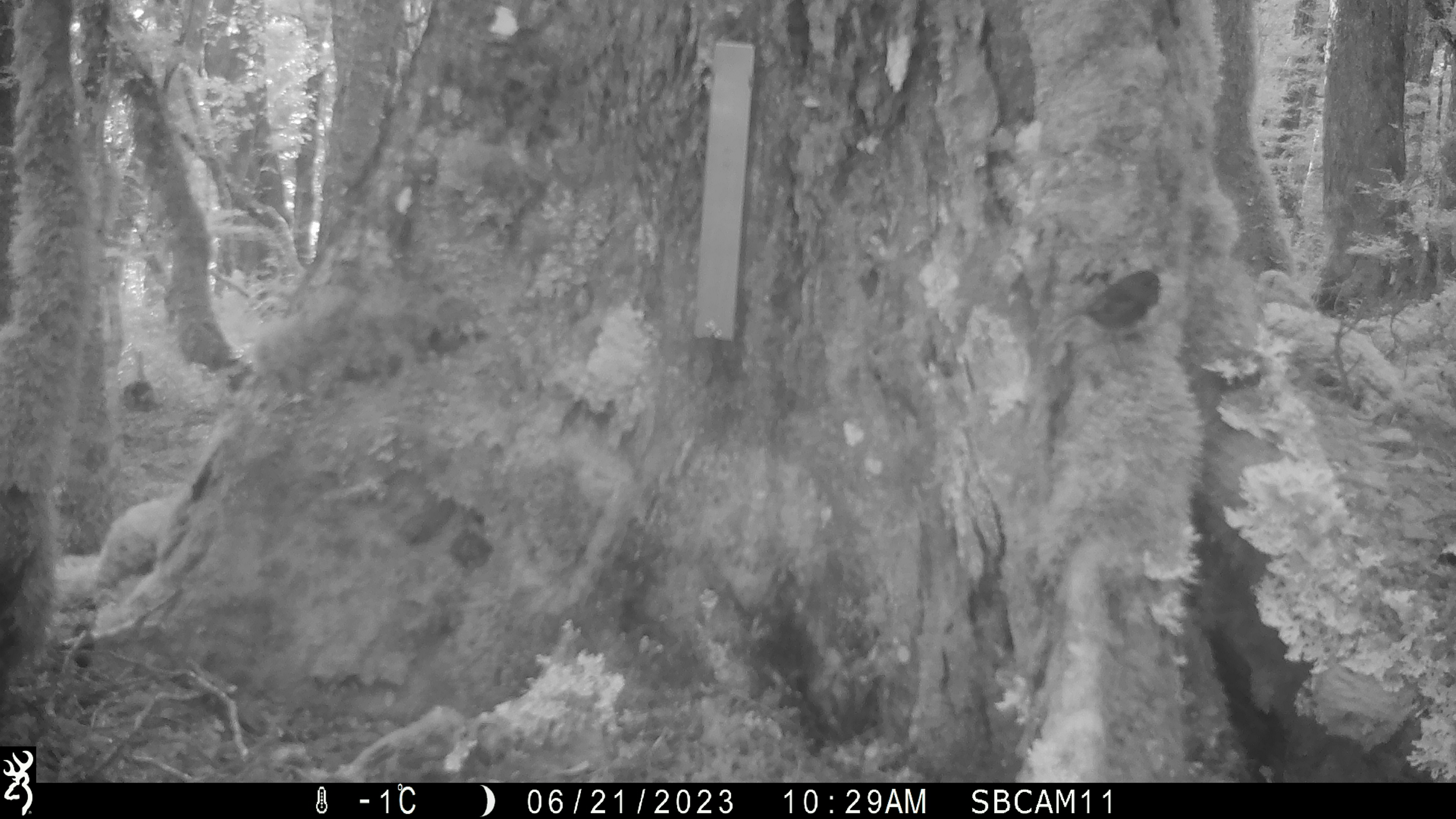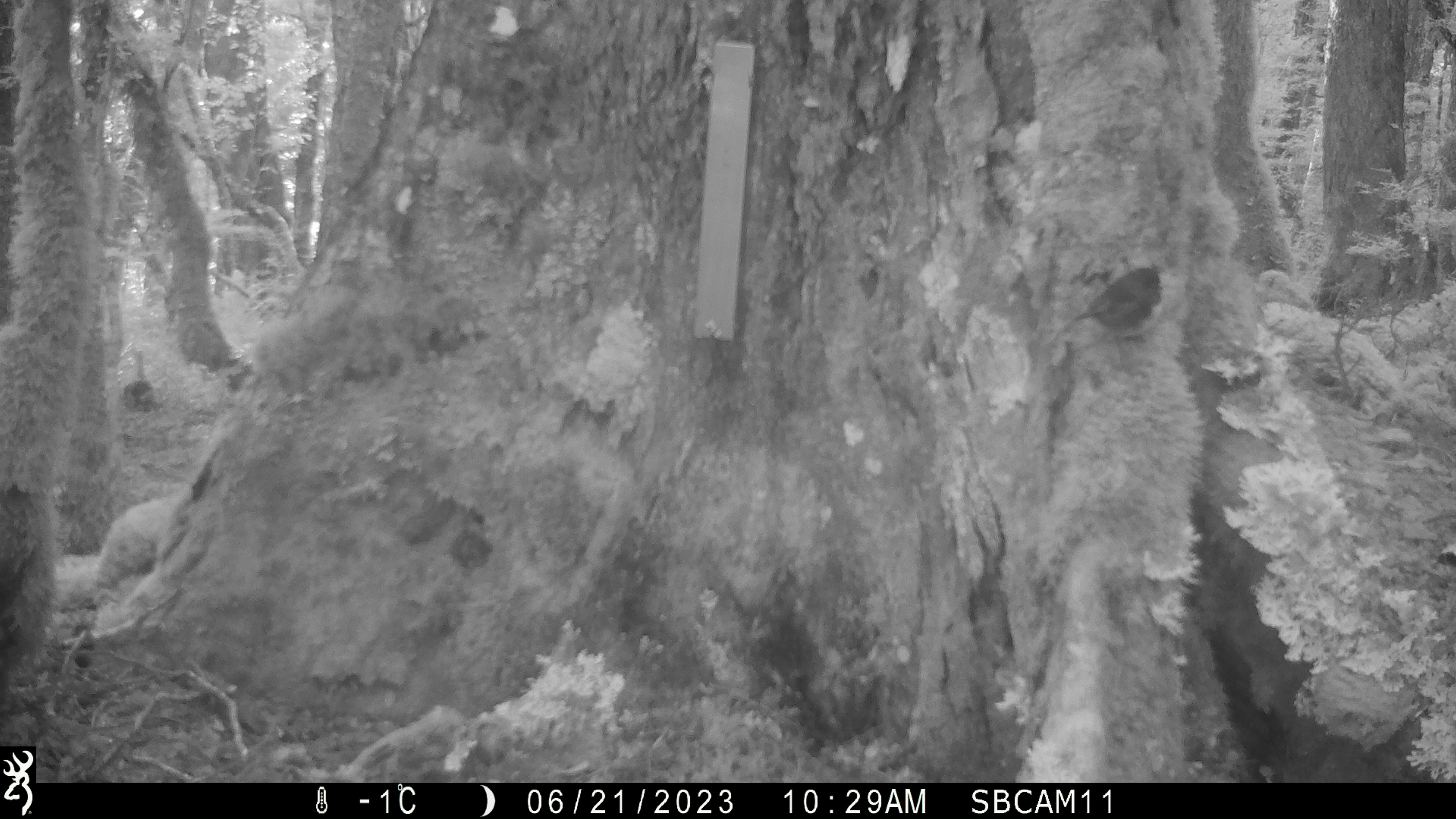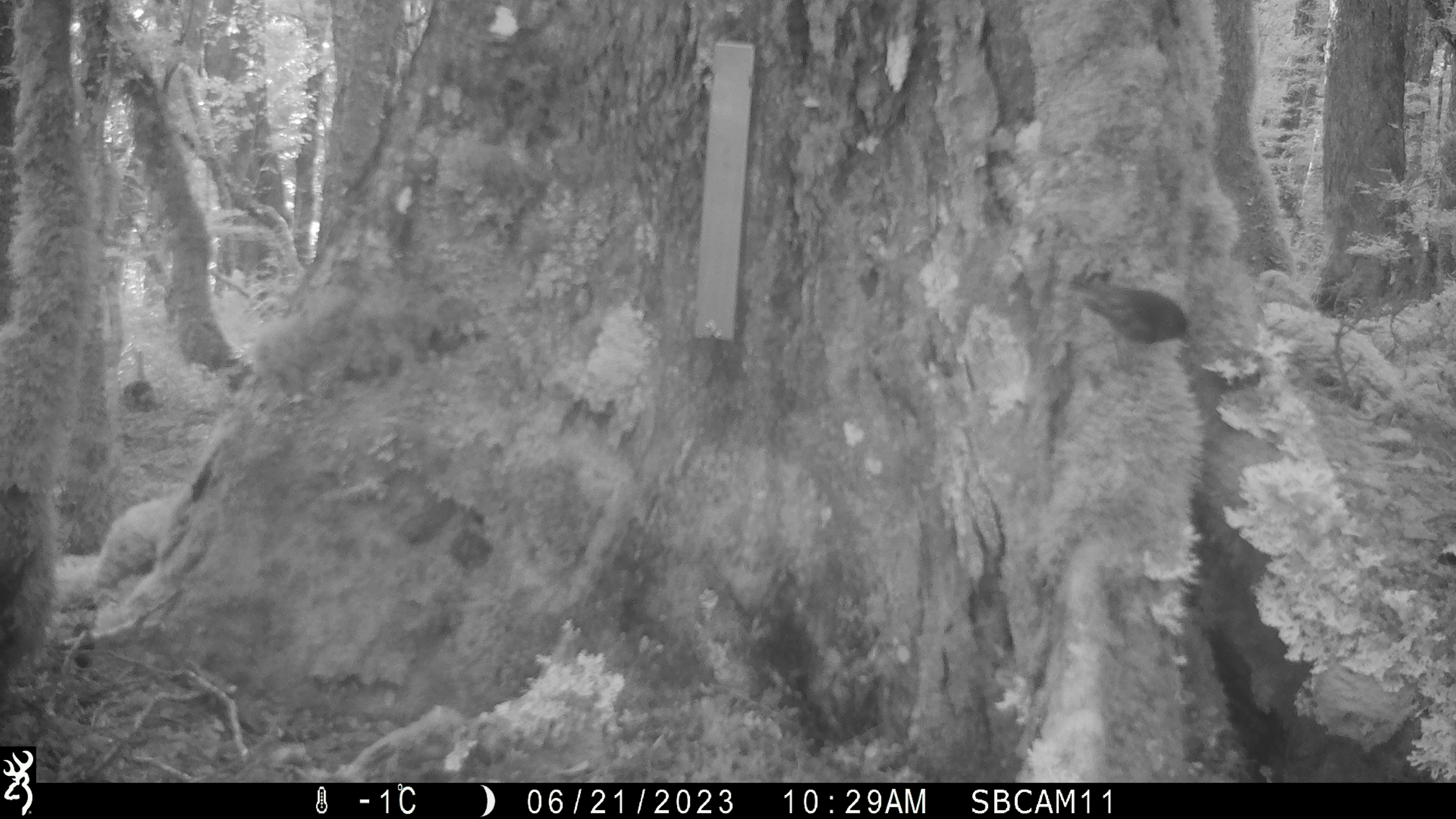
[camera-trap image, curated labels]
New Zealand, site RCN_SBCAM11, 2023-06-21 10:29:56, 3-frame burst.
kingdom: Animalia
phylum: Chordata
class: Aves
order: Passeriformes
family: Petroicidae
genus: Petroica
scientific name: Petroica australis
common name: new zealand robin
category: robin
Robin (new zealand robin) (Petroica australis).